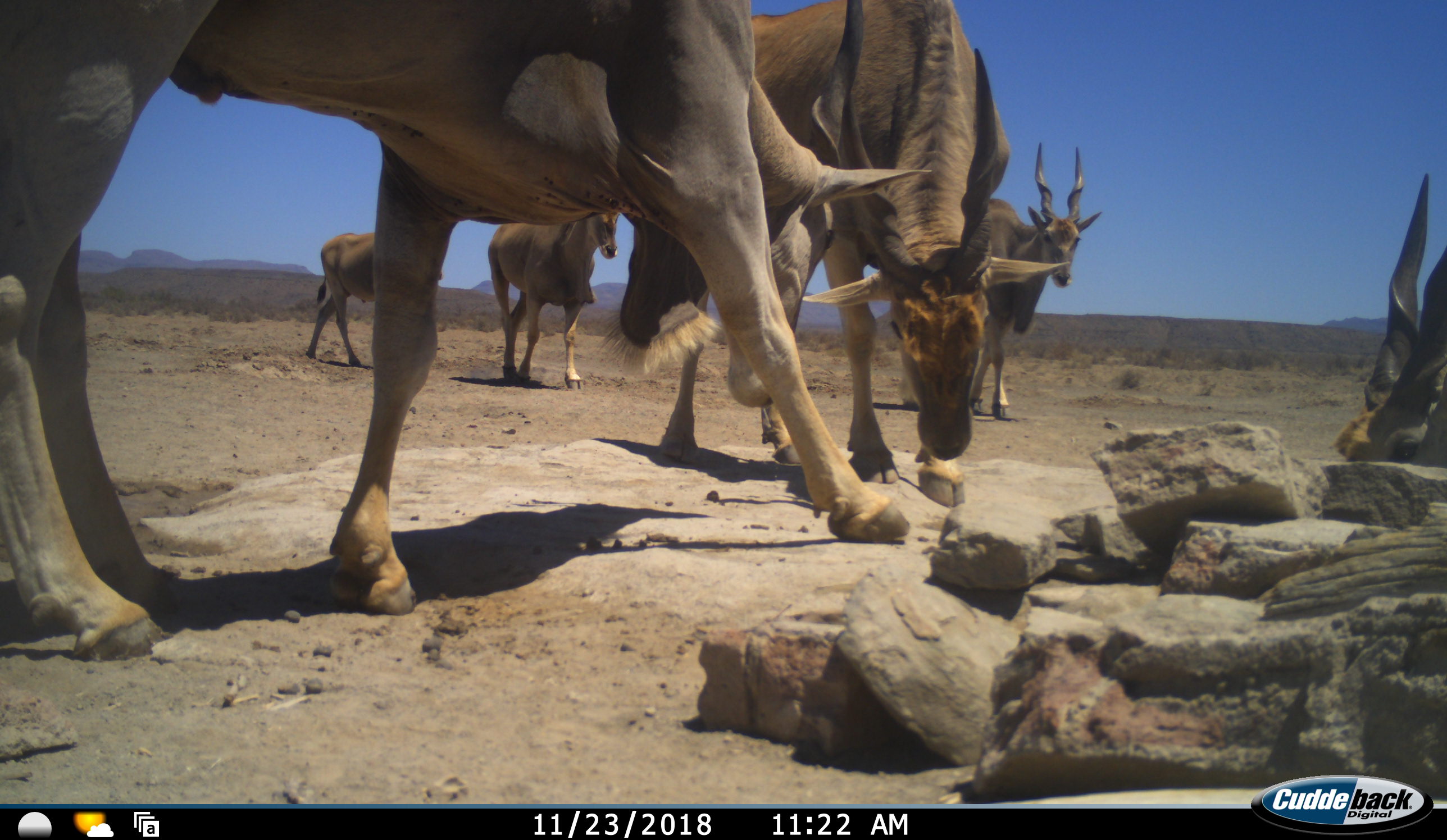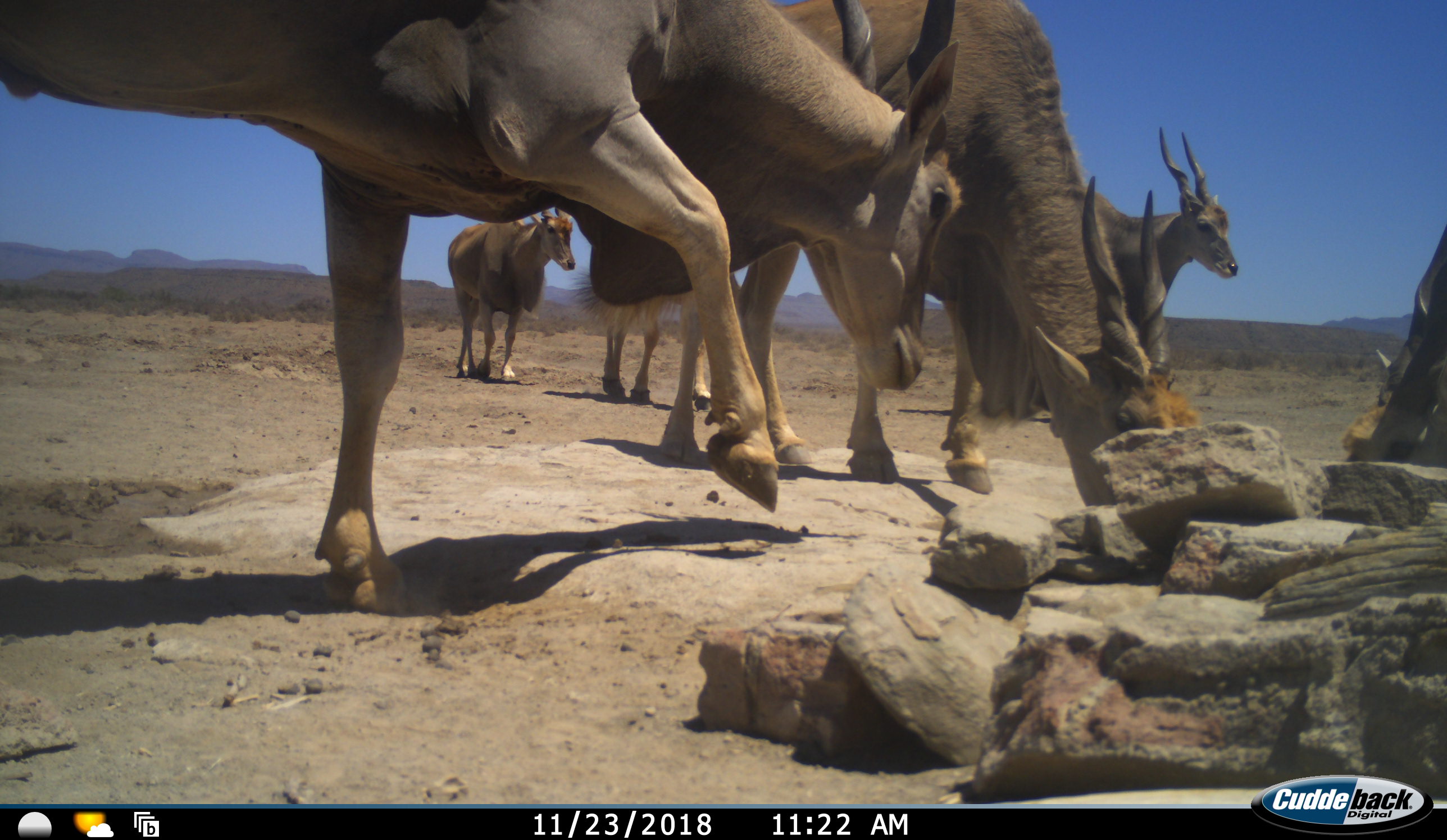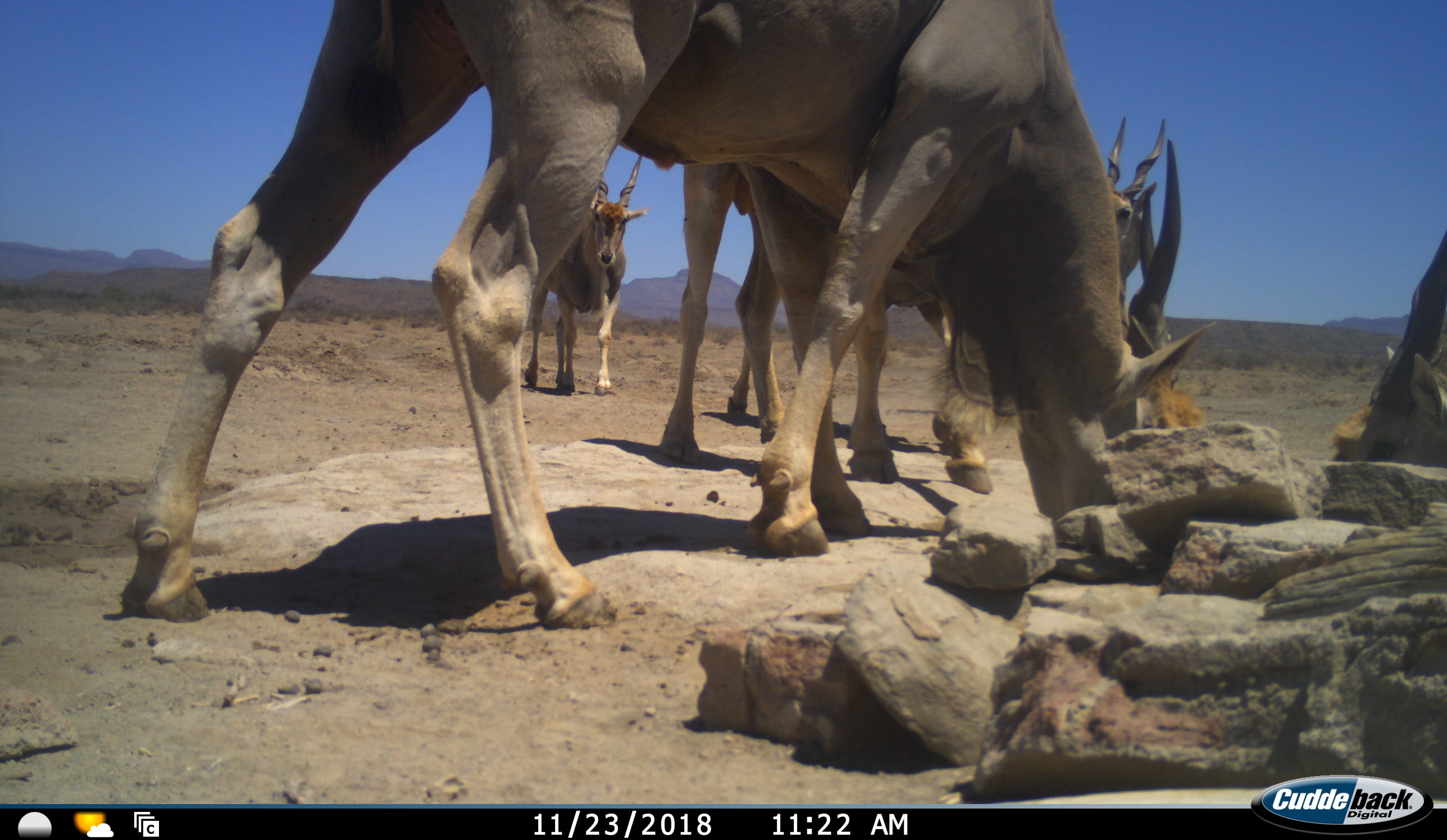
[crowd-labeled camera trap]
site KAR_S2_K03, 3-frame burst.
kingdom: Animalia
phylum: Chordata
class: Mammalia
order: Artiodactyla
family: Bovidae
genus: Tragelaphus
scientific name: Tragelaphus oryx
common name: eland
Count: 6.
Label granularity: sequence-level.